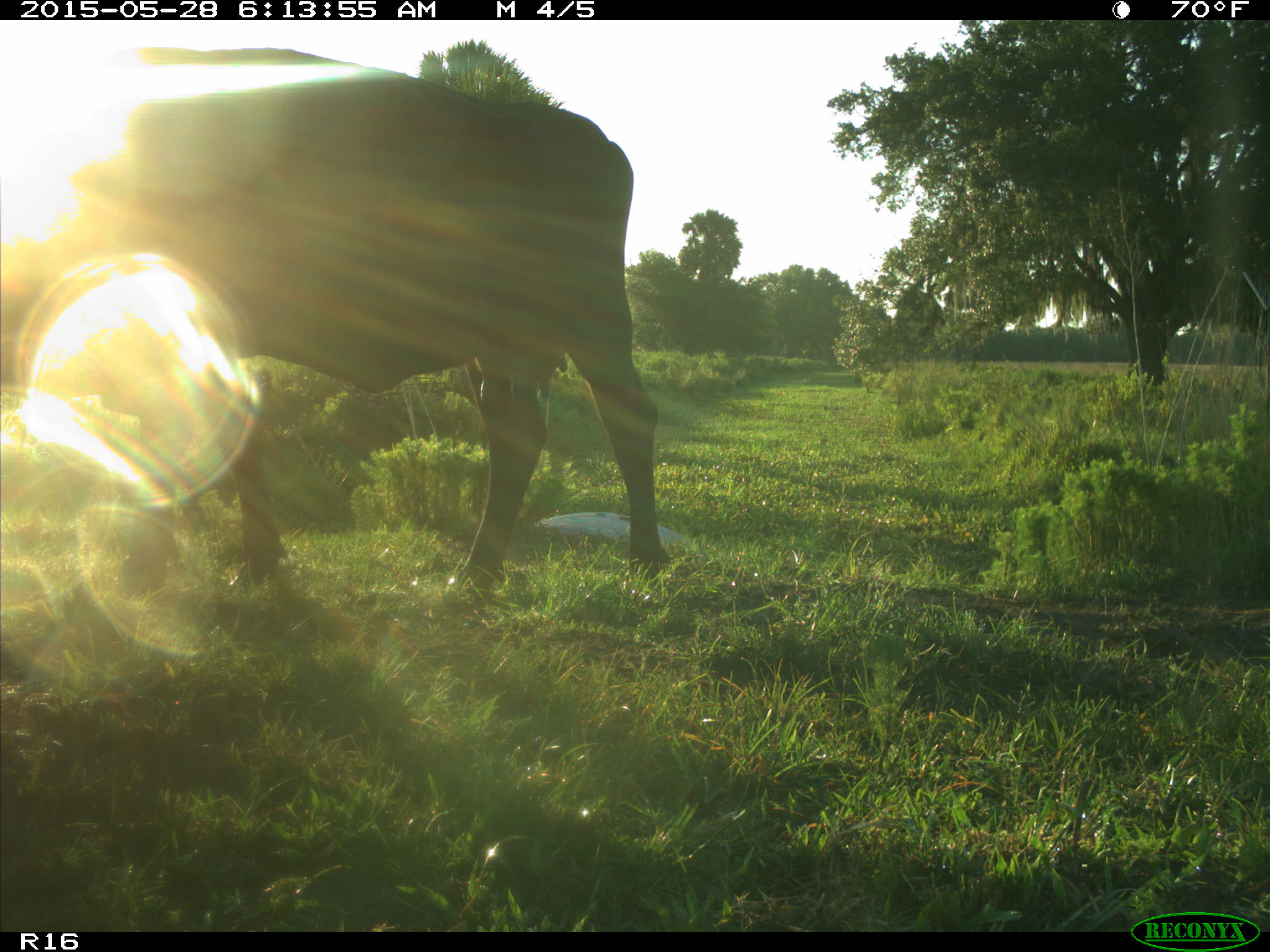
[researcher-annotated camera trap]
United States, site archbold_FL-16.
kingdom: Animalia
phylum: Chordata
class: Mammalia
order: Artiodactyla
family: Bovidae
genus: Bos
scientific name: Bos taurus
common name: domestic cow